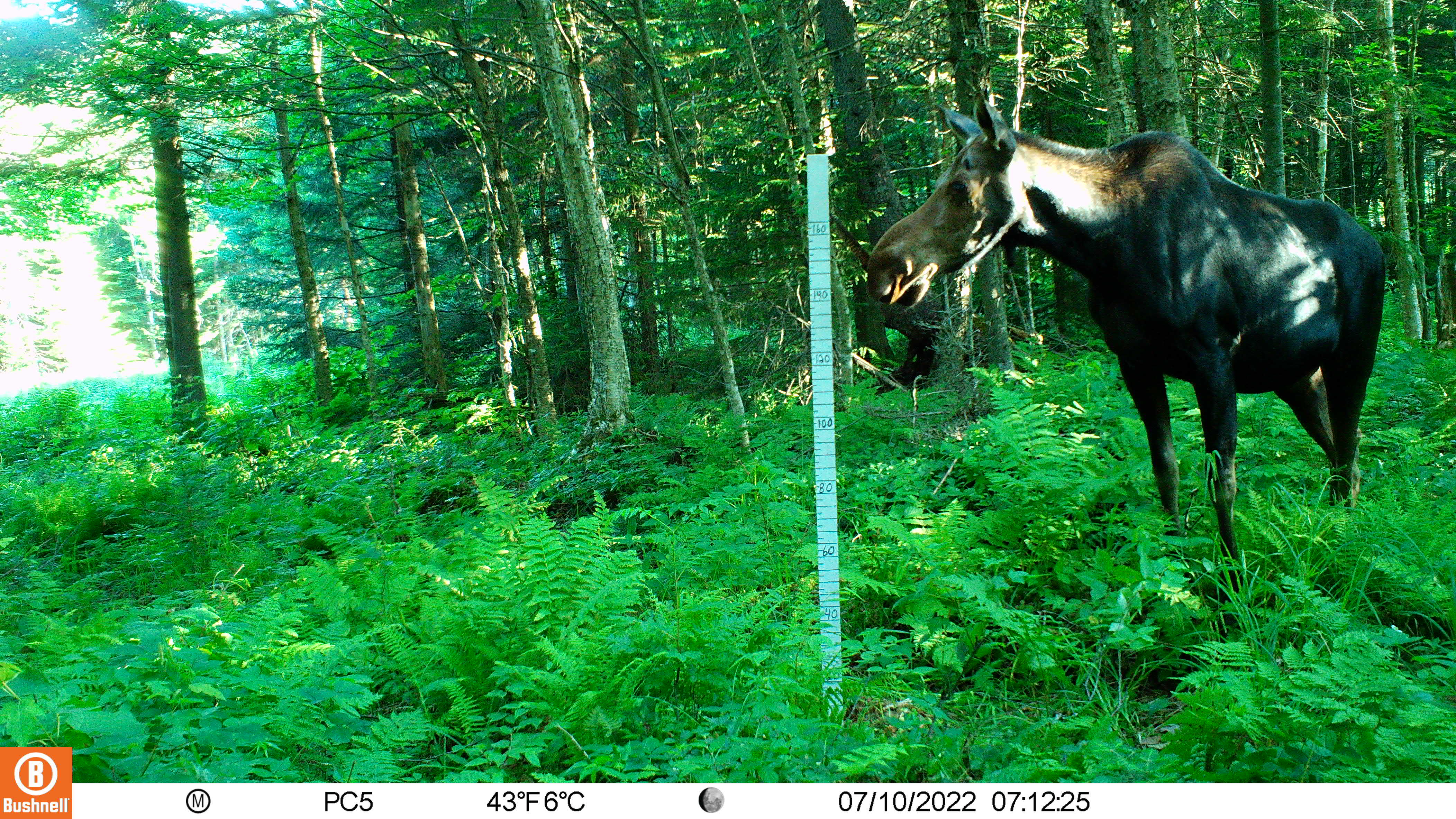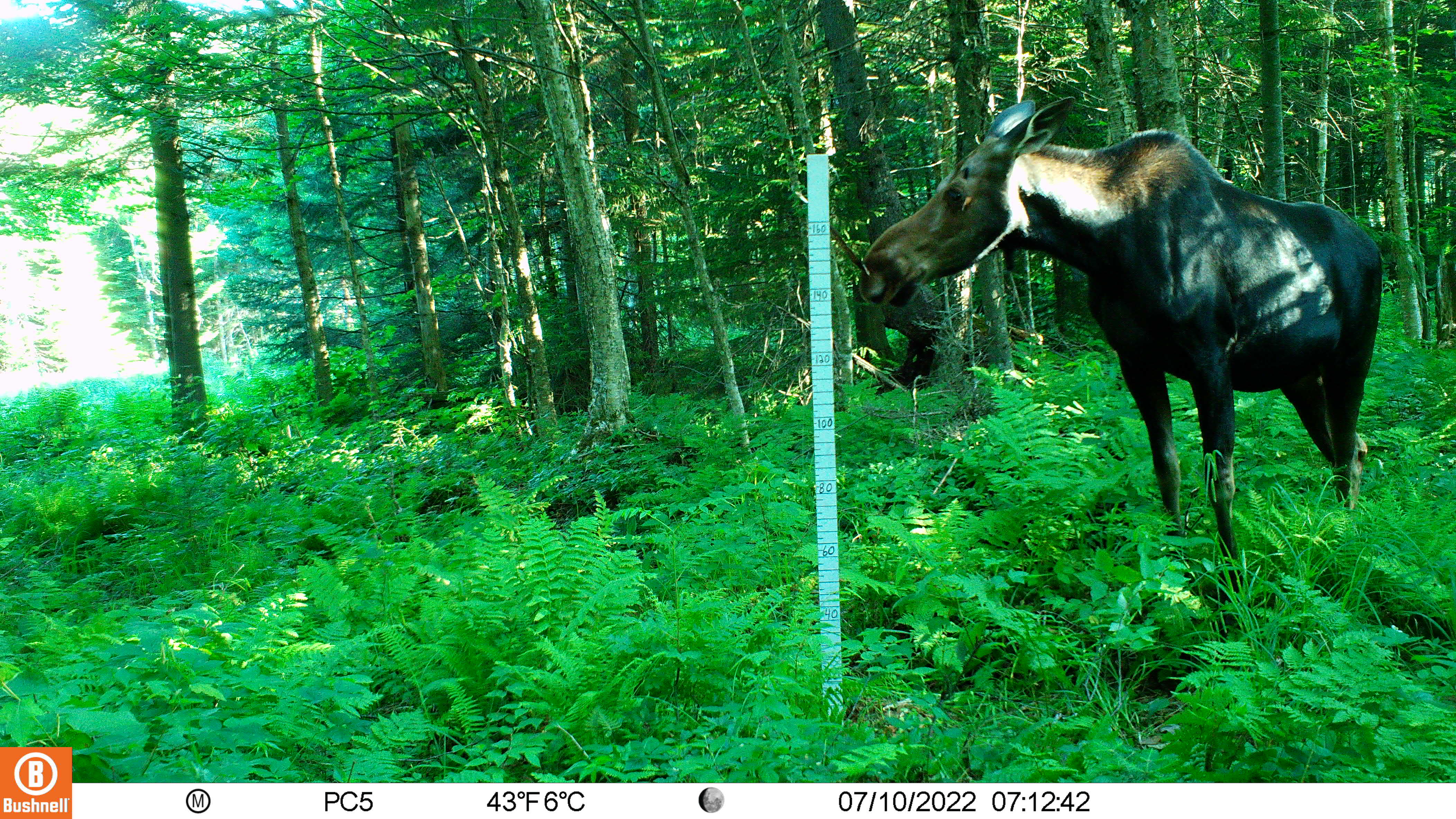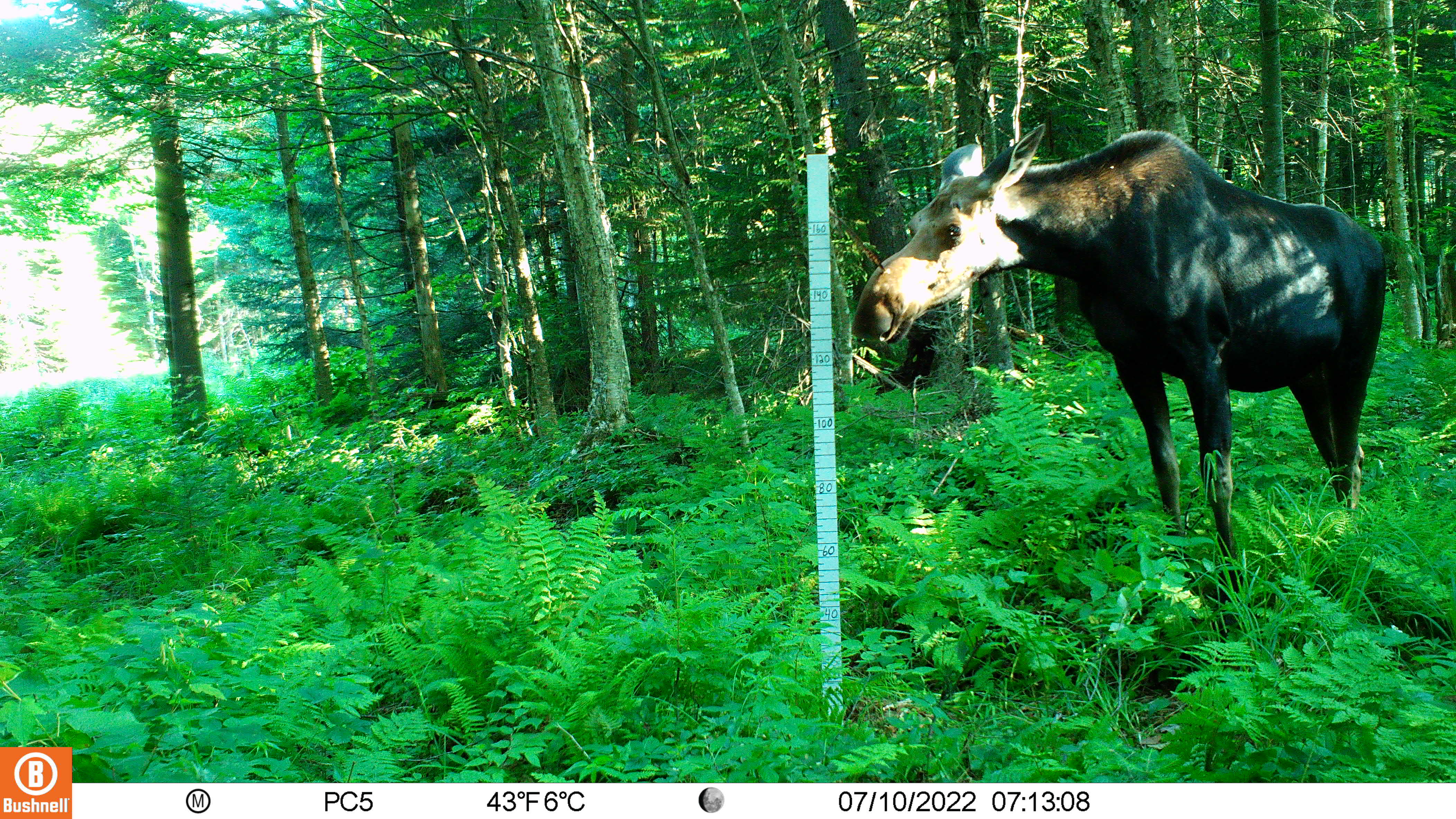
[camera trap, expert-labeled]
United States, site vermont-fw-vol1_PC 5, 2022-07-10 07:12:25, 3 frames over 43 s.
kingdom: Animalia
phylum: Chordata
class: Mammalia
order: Artiodactyla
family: Cervidae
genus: Alces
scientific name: Alces alces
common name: moose